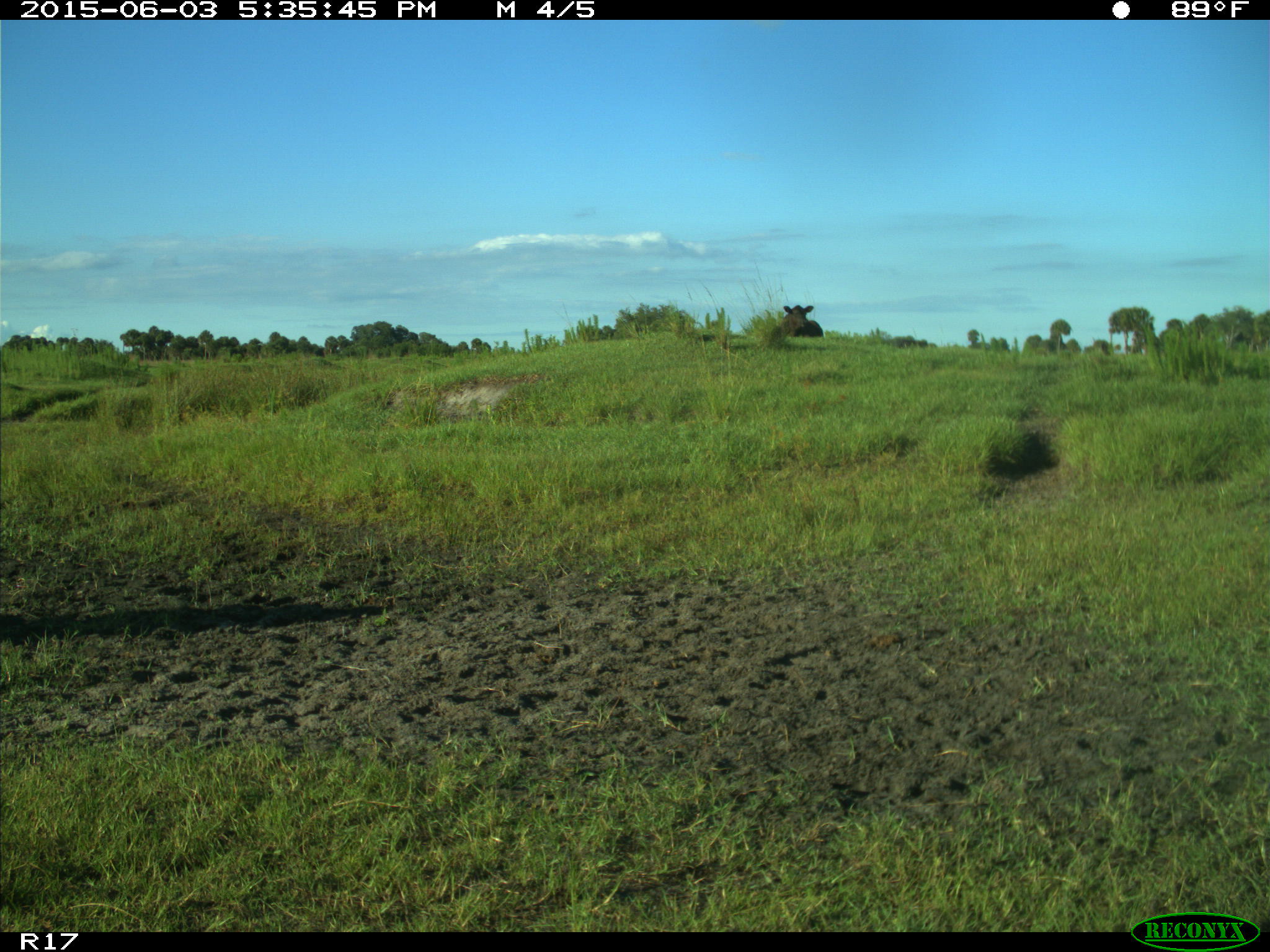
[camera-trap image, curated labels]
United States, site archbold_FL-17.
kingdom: Animalia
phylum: Chordata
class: Mammalia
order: Artiodactyla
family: Bovidae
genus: Bos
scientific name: Bos taurus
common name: domestic cow